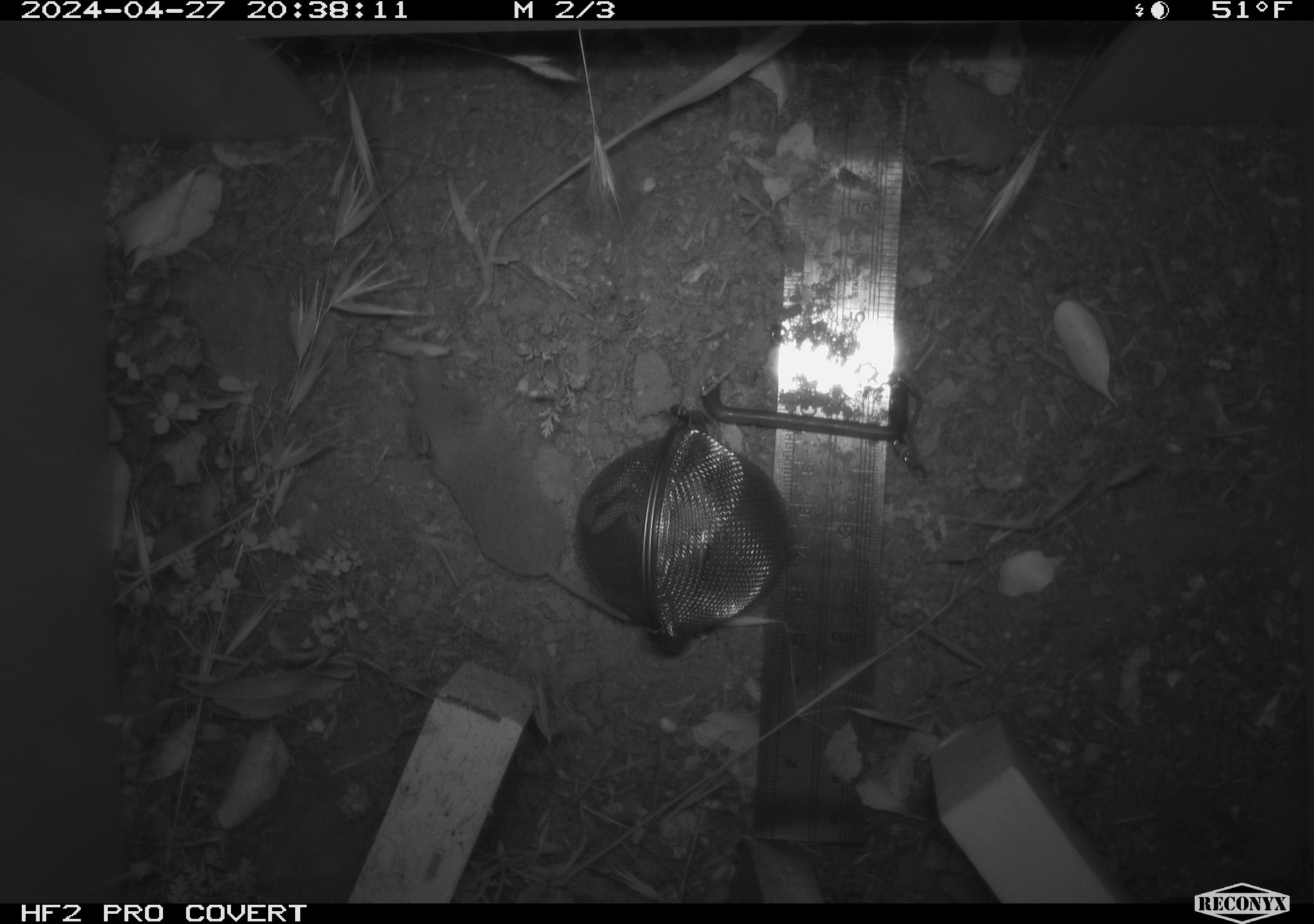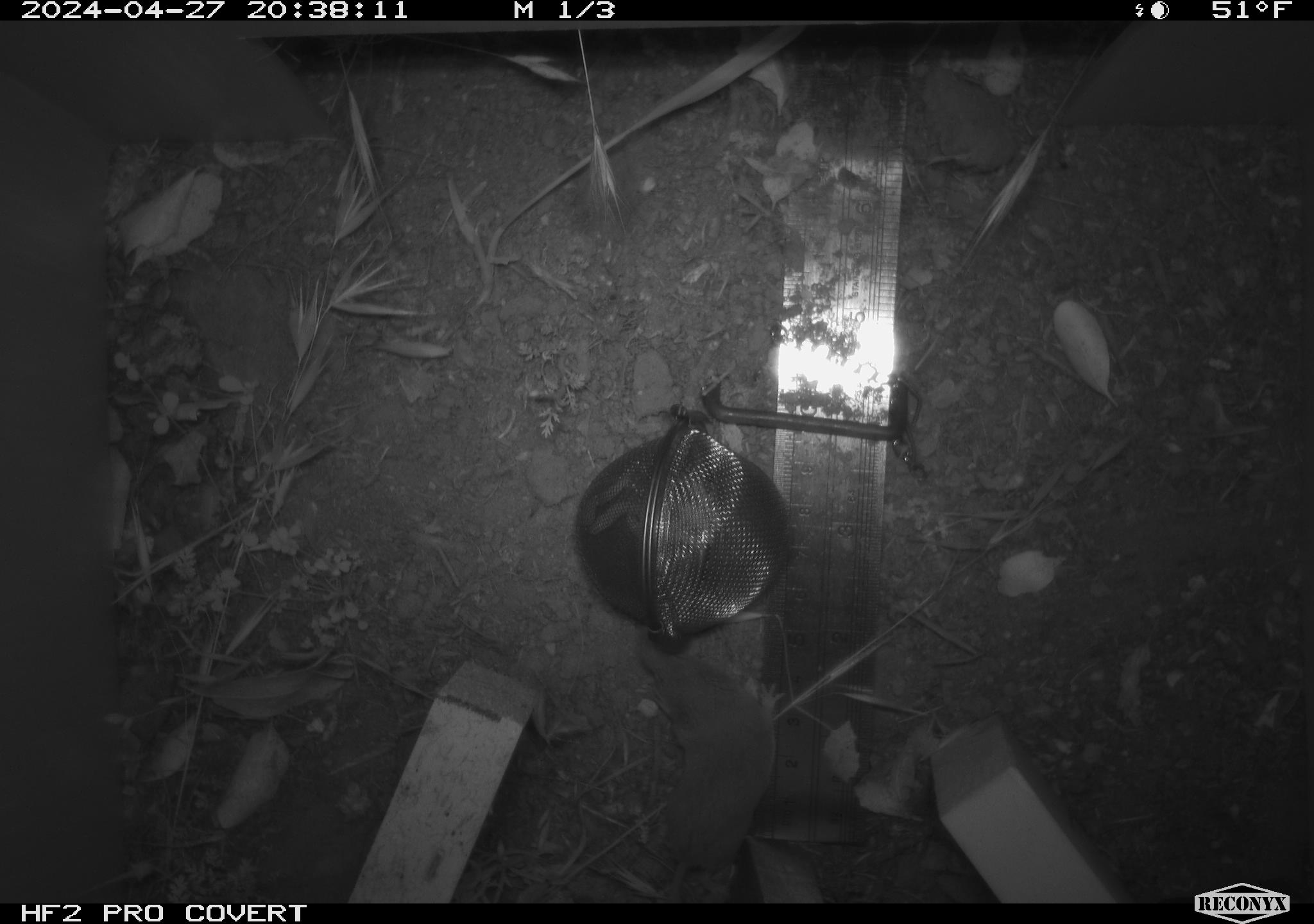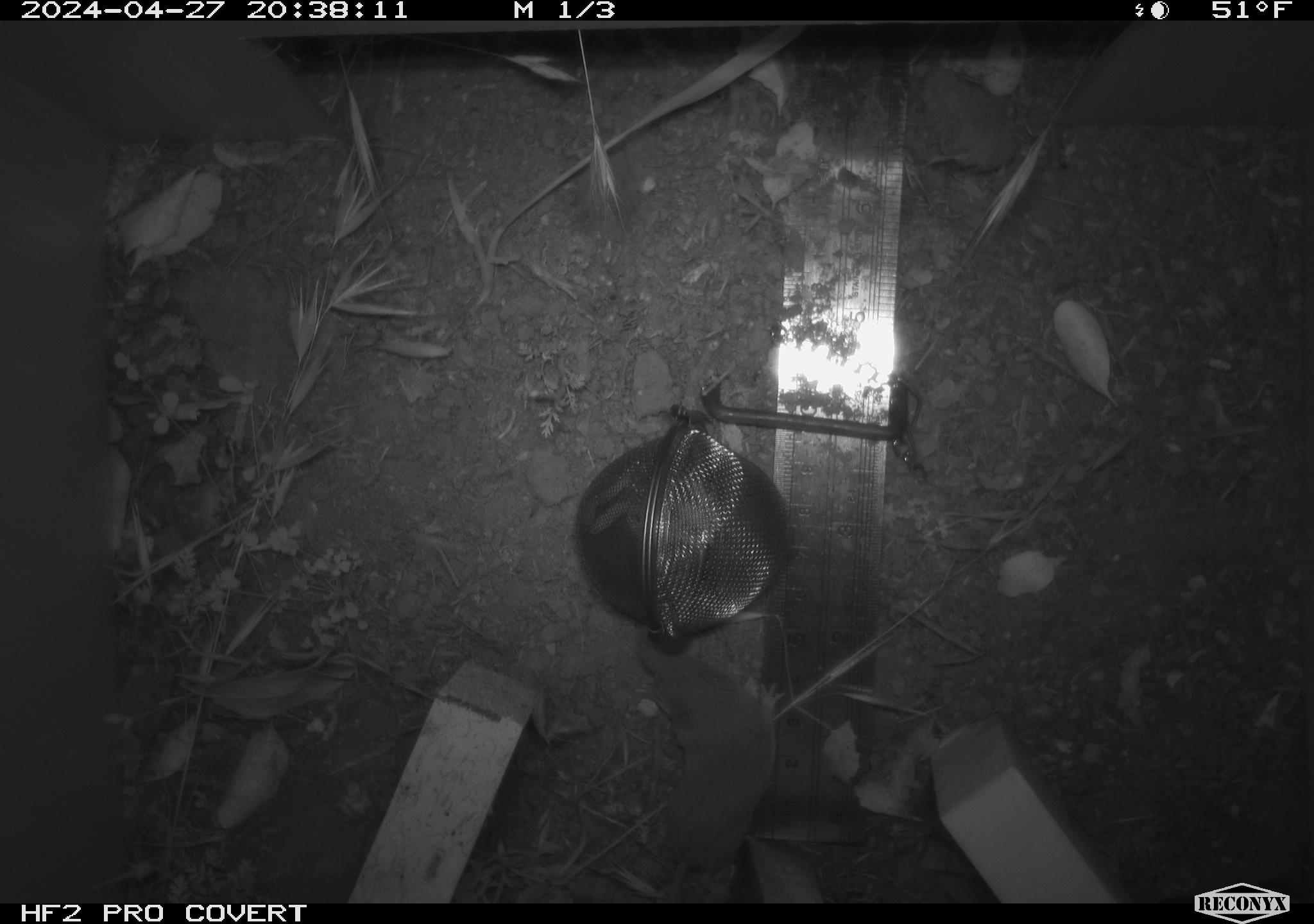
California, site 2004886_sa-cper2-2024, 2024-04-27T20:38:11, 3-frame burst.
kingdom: Animalia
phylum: Chordata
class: Mammalia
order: Rodentia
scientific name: Rodentia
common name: rodent